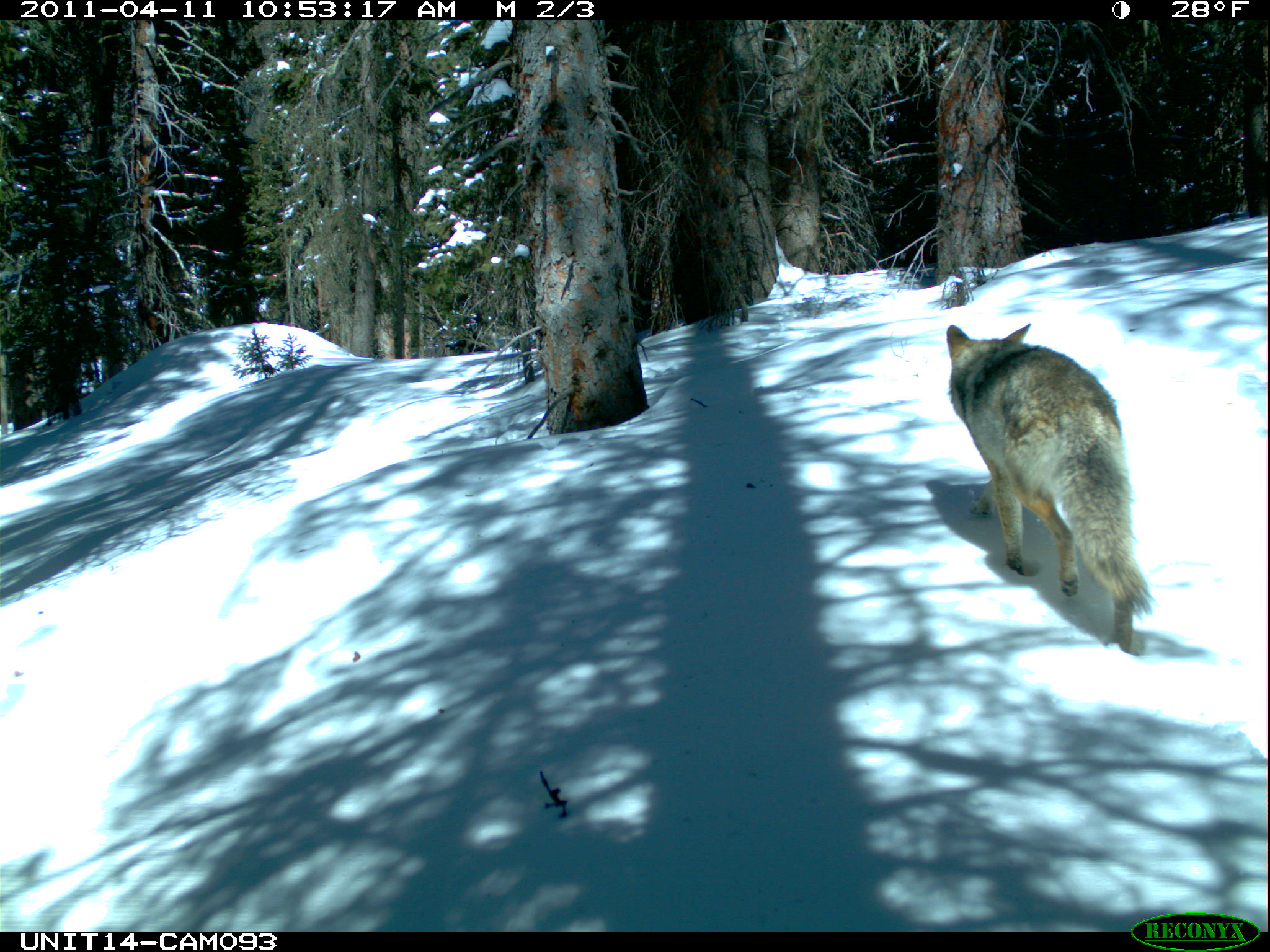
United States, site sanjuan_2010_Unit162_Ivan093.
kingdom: Animalia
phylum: Chordata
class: Mammalia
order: Carnivora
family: Canidae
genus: Canis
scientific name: Canis latrans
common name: coyote